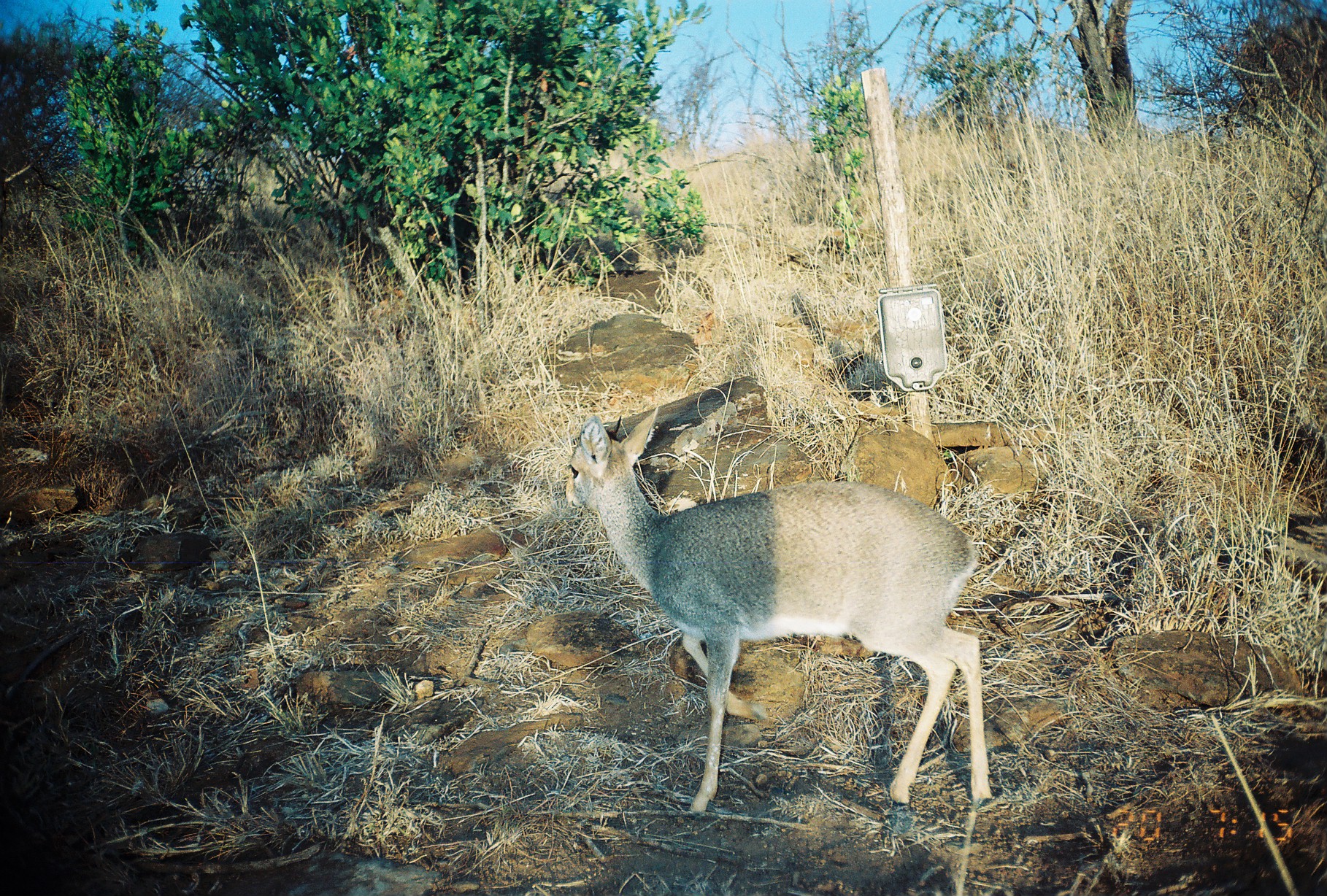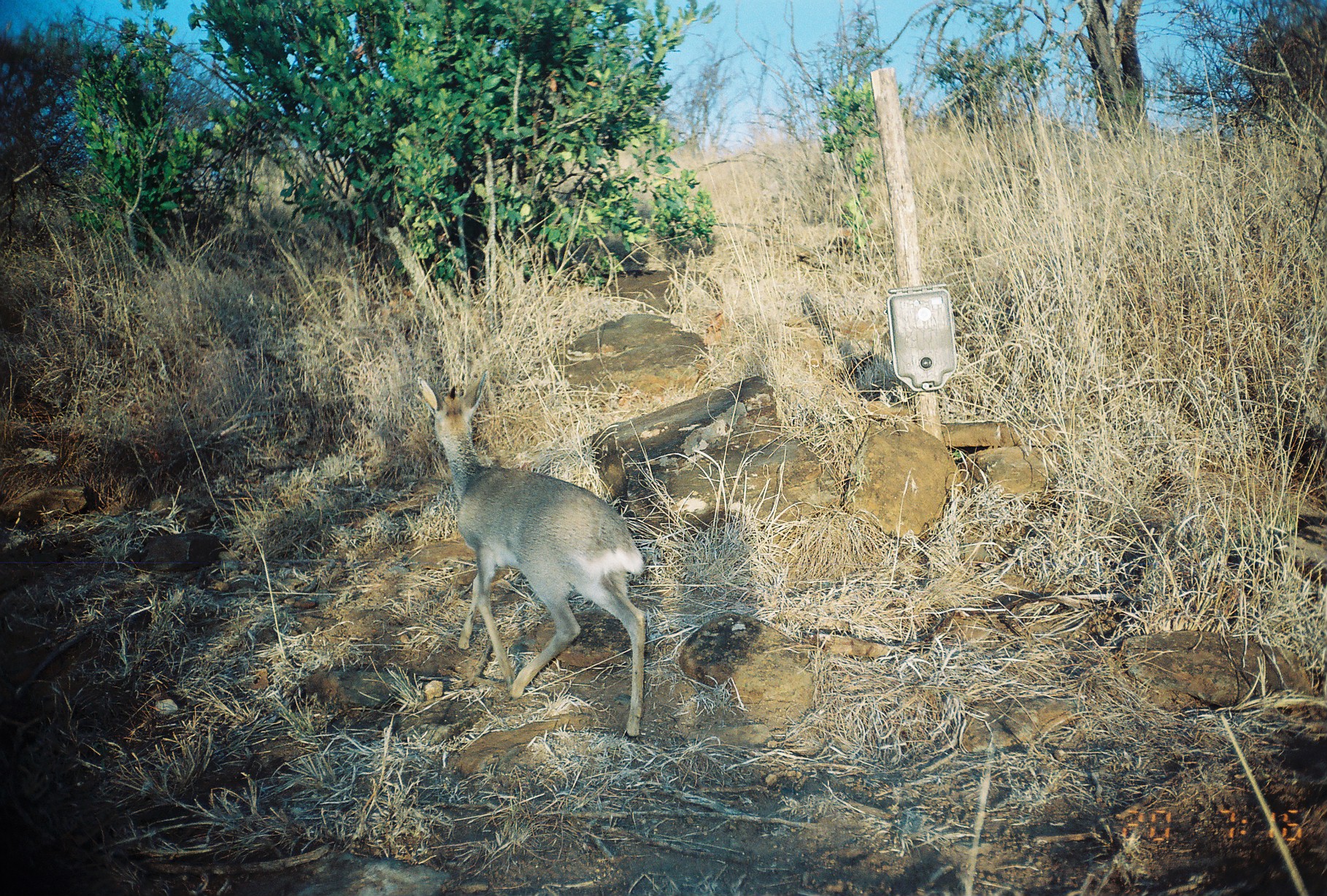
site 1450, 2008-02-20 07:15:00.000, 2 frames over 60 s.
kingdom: Animalia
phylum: Chordata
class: Mammalia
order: Artiodactyla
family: Bovidae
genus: Madoqua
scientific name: Madoqua guentheri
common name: günther's dik-dik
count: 1